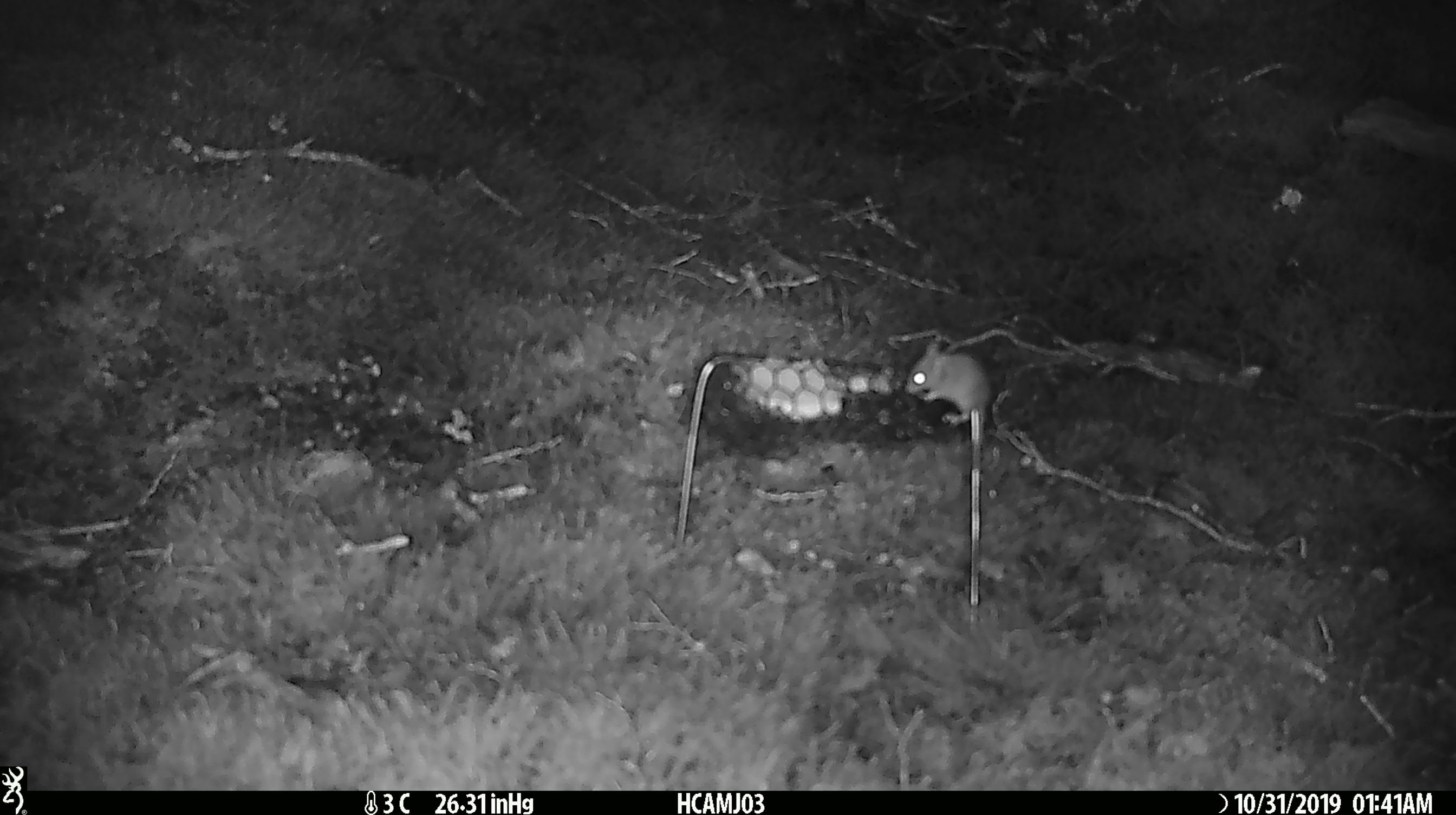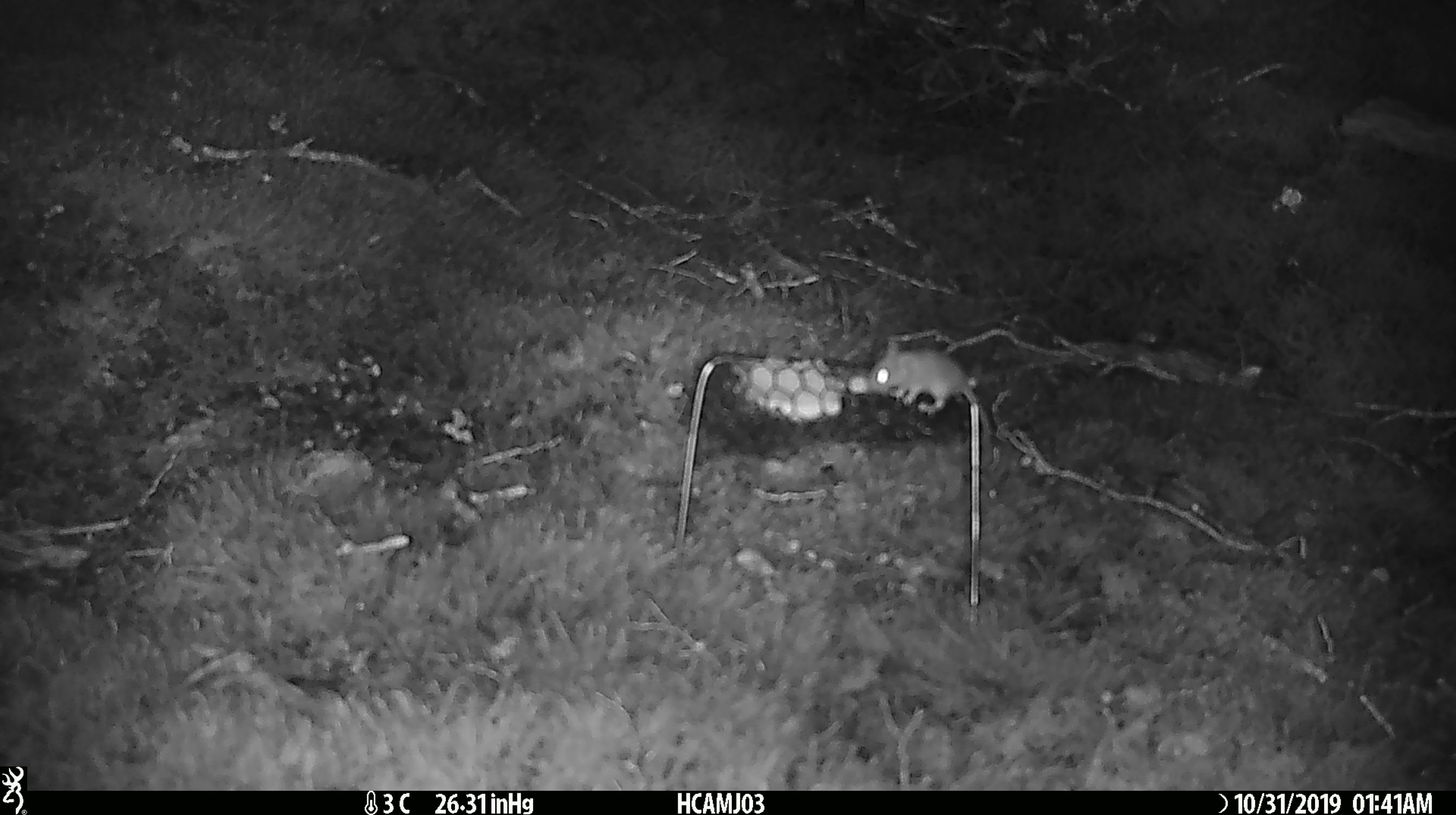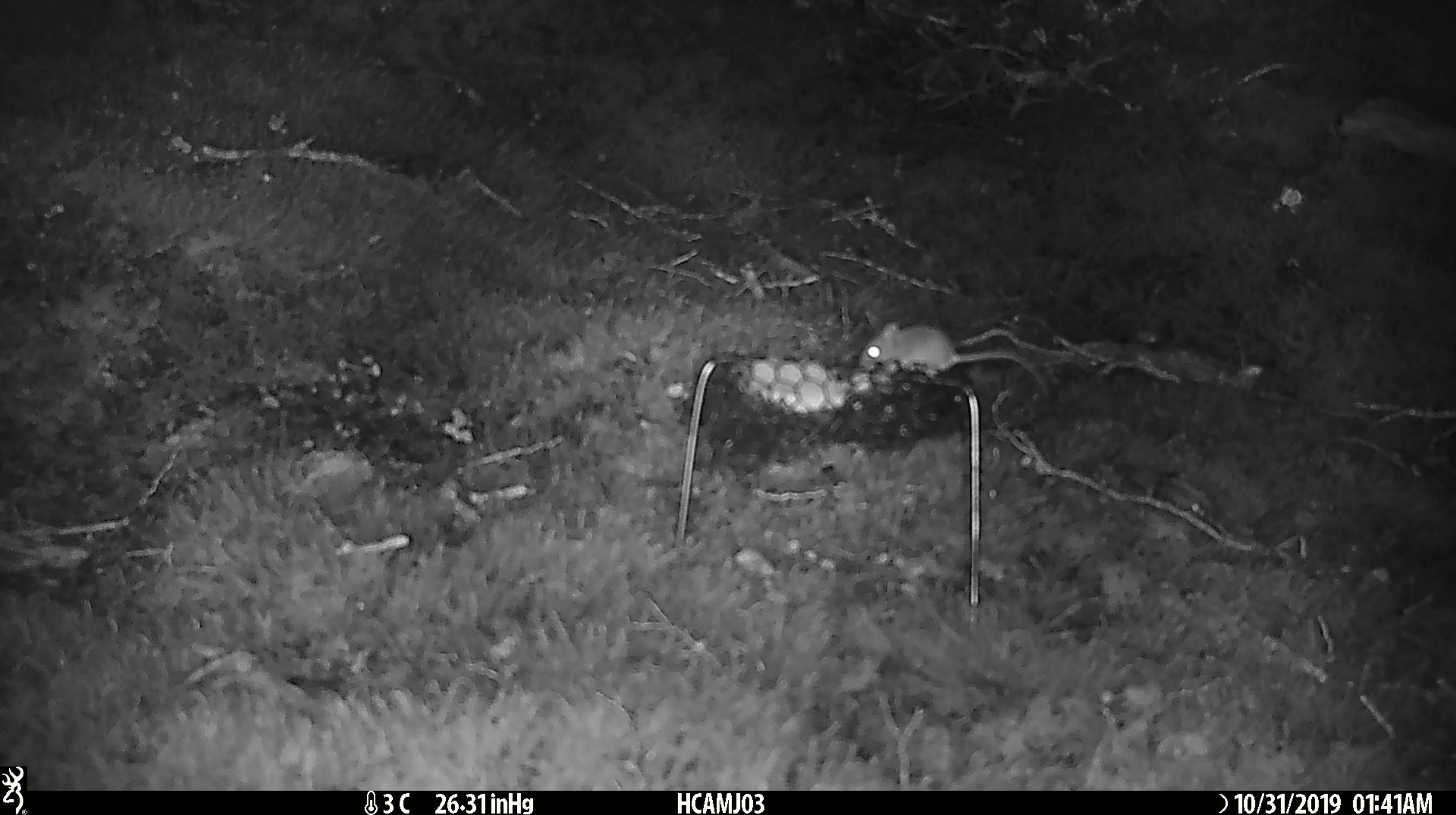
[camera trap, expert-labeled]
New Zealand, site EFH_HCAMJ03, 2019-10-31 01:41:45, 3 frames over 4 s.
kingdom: Animalia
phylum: Chordata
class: Mammalia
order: Rodentia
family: Muridae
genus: Mus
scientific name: Mus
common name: mouse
Mouse (Mus).